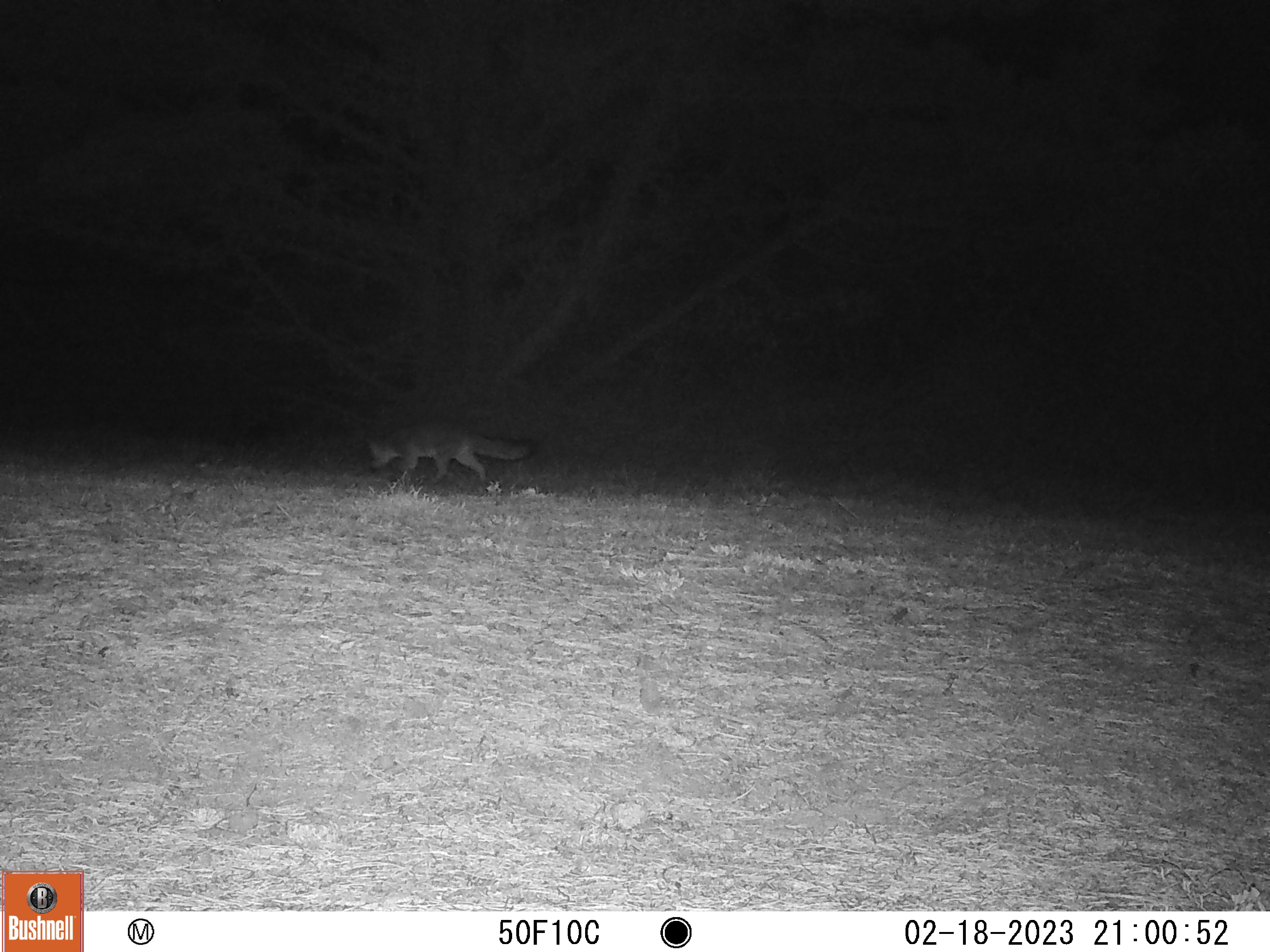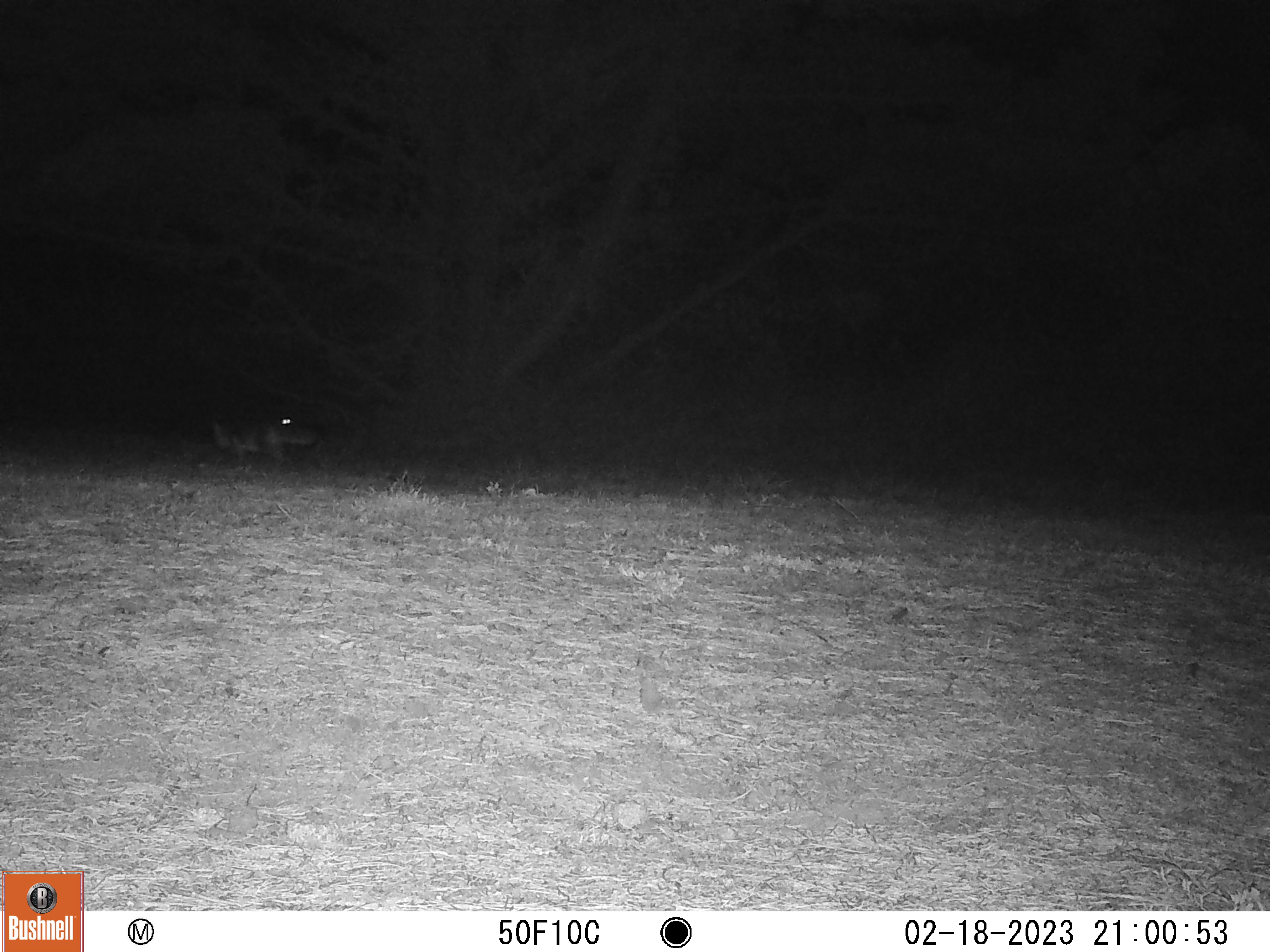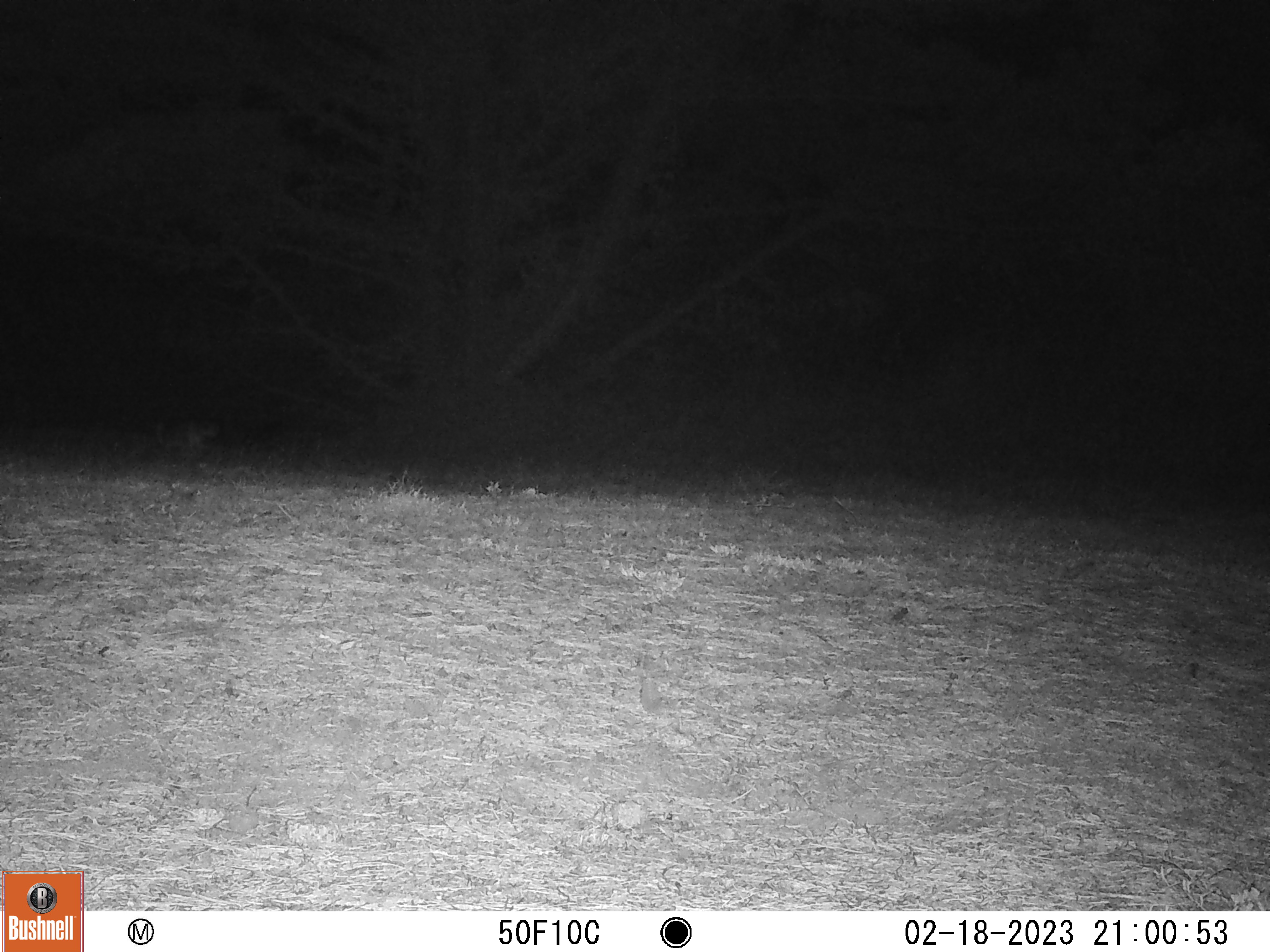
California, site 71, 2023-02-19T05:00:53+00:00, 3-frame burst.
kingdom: Animalia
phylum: Chordata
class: Mammalia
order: Carnivora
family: Canidae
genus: Urocyon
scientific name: Urocyon cinereoargenteus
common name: gray fox